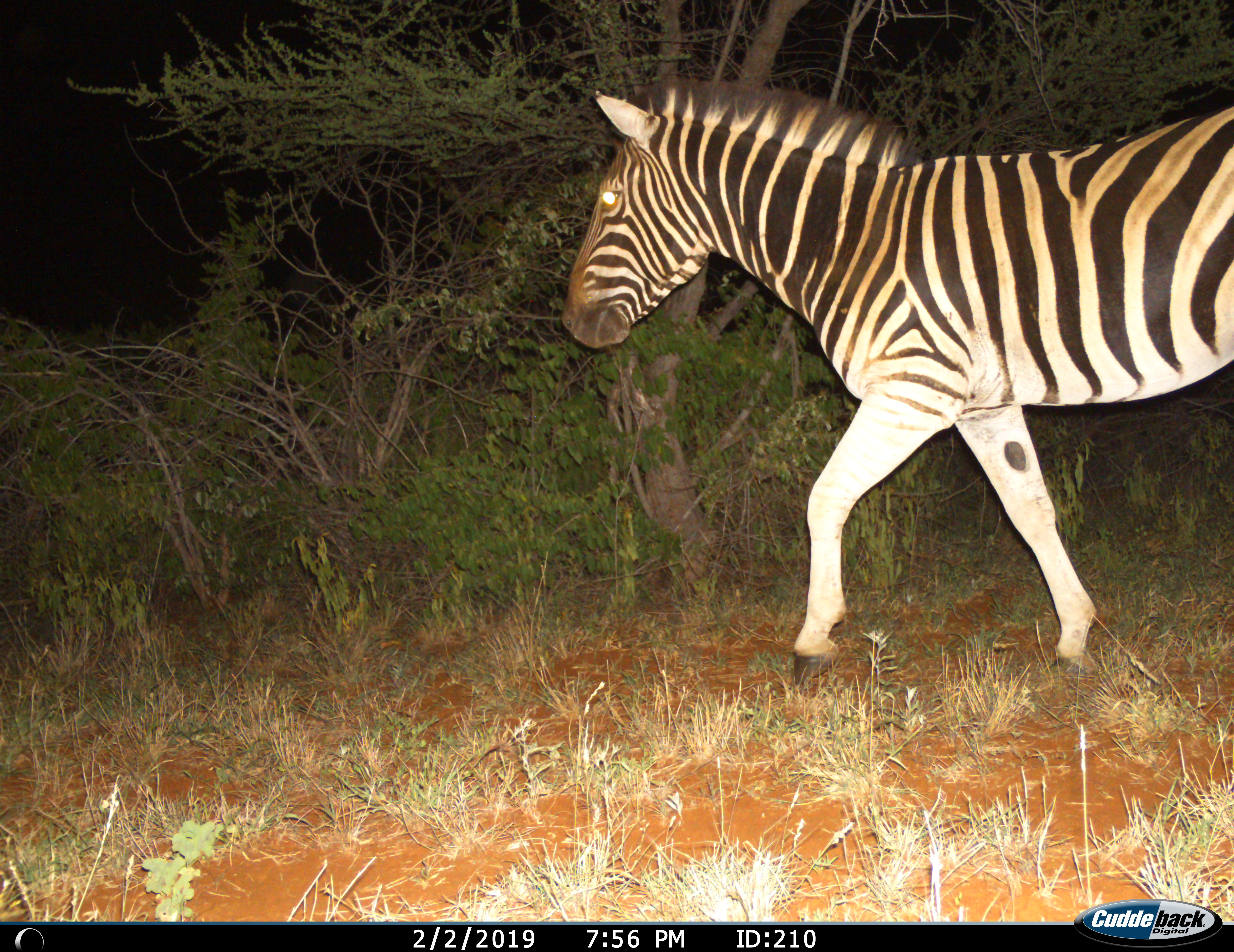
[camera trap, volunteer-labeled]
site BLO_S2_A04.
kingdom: Animalia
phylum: Chordata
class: Mammalia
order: Perissodactyla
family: Equidae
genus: Equus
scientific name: Equus quagga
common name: plains zebra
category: zebraplains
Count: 1.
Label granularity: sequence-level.